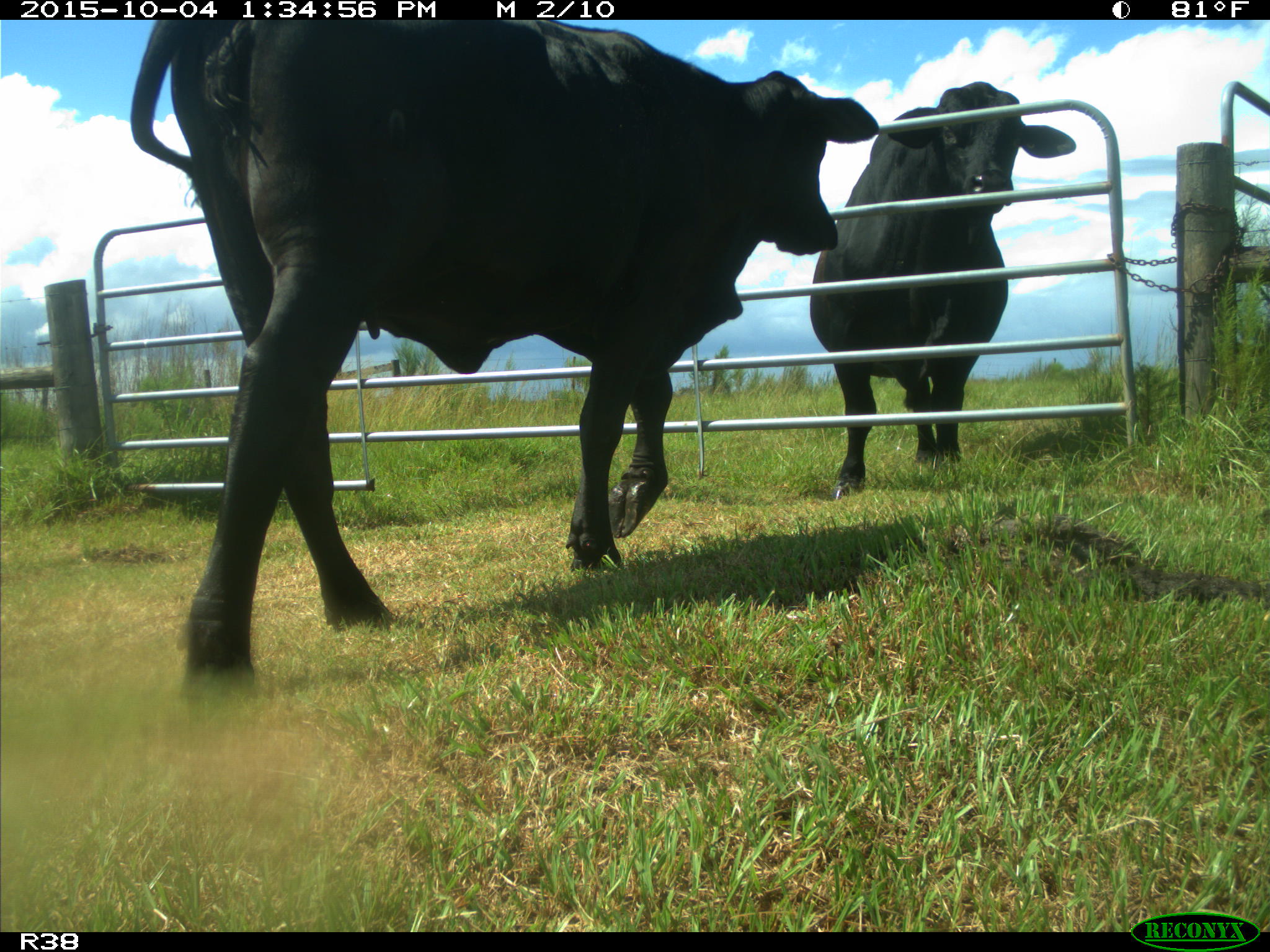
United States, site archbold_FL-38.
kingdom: Animalia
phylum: Chordata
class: Mammalia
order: Artiodactyla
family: Bovidae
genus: Bos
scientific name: Bos taurus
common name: domestic cow